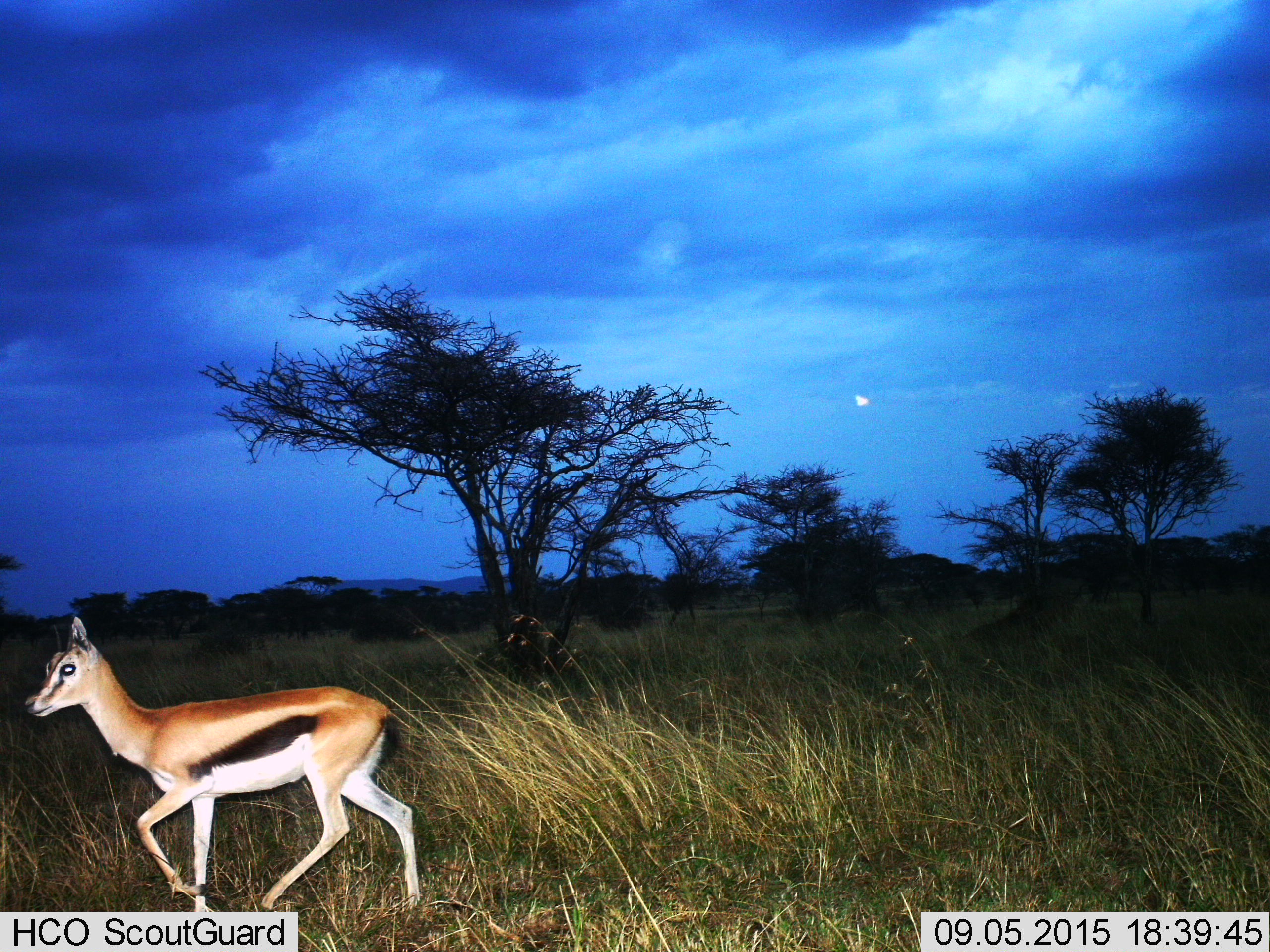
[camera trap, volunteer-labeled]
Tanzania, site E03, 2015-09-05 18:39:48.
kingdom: Animalia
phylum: Chordata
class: Mammalia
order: Artiodactyla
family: Bovidae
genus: Eudorcas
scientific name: Eudorcas thomsonii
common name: thomson's gazelle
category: gazellethomsons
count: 1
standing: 21%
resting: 0%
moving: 89%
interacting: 0%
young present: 11%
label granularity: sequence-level